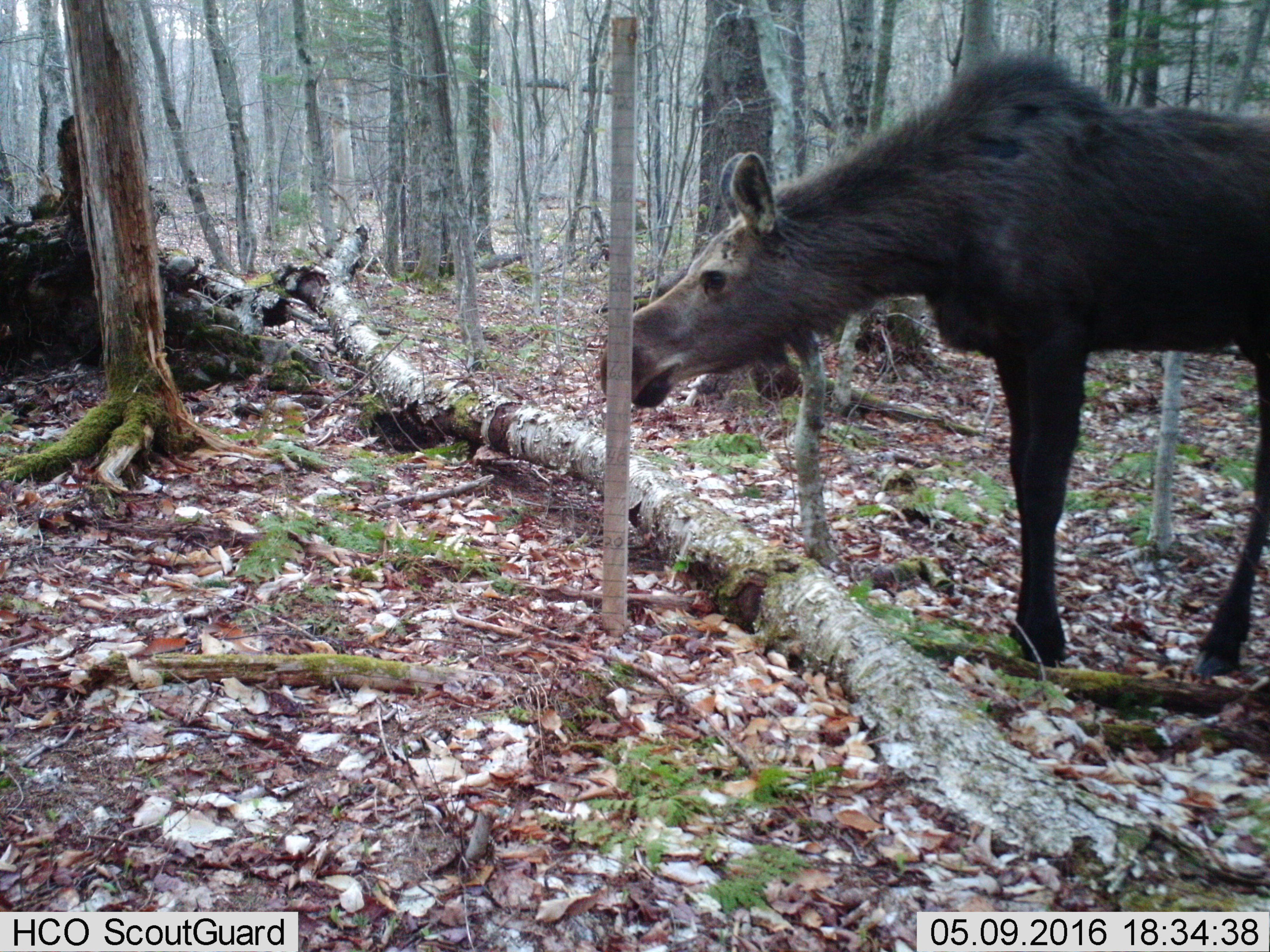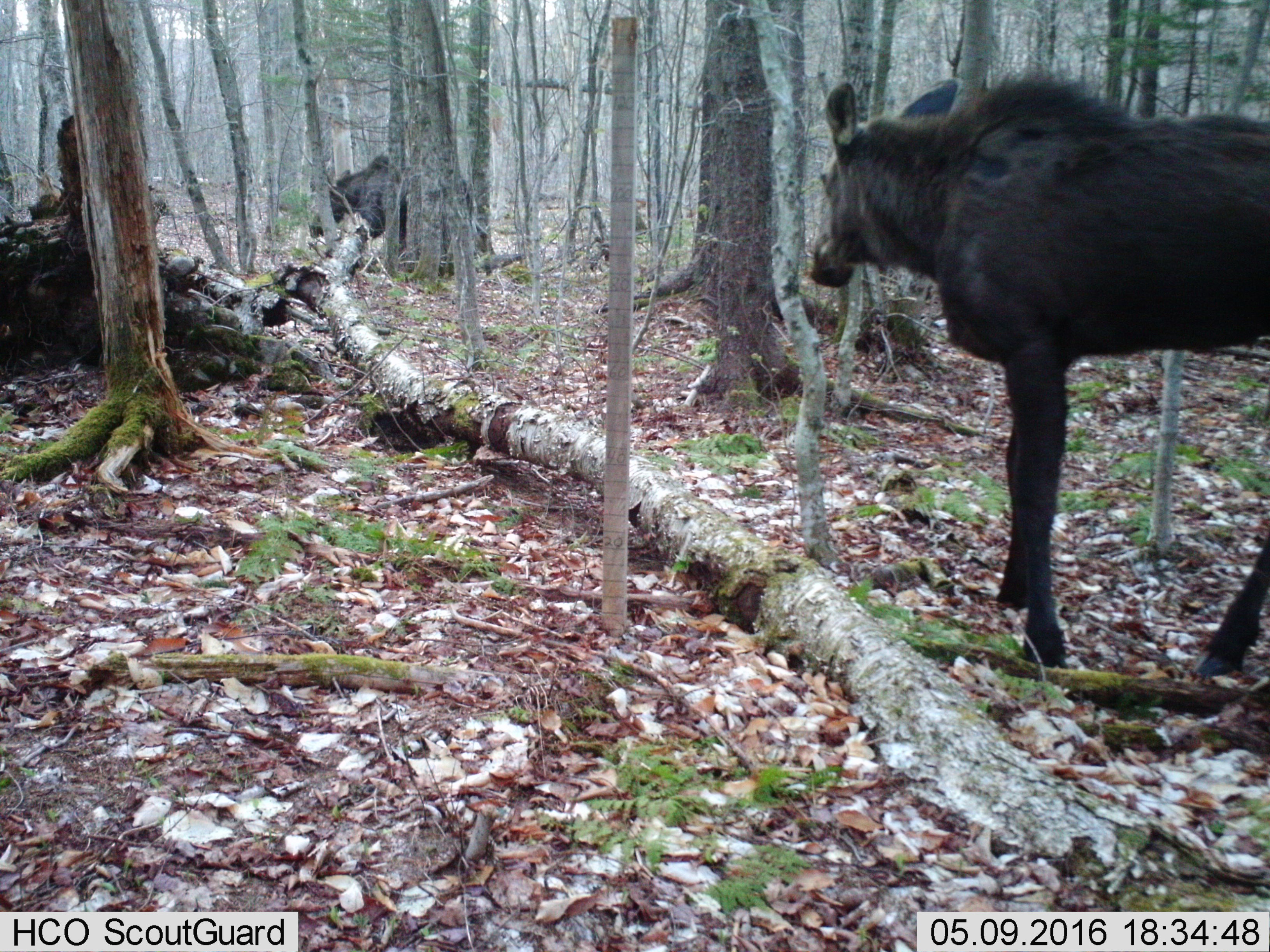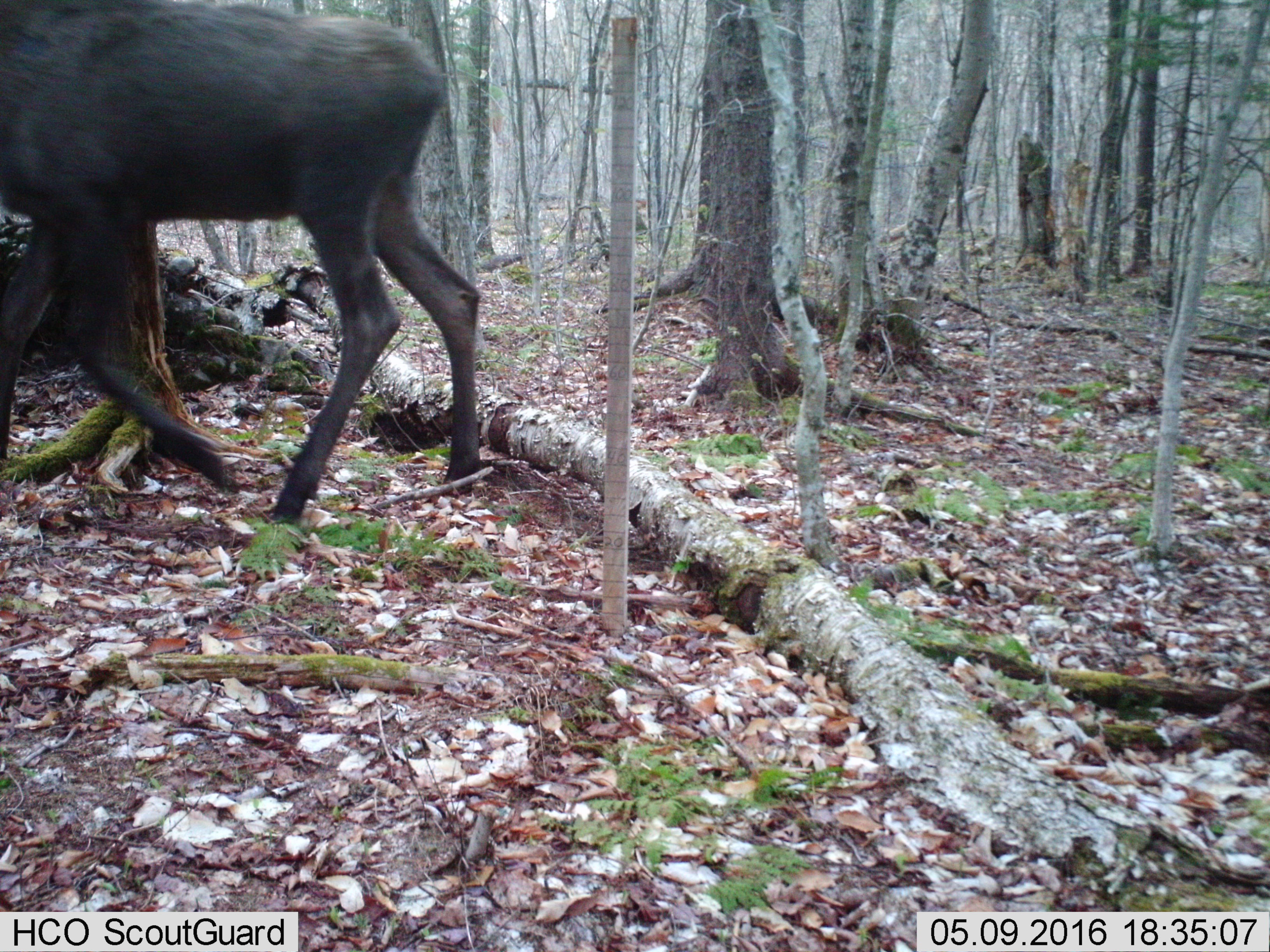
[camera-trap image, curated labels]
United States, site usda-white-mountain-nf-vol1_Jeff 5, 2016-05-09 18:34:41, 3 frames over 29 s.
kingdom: Animalia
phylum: Chordata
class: Mammalia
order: Artiodactyla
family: Cervidae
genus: Alces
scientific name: Alces alces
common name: moose